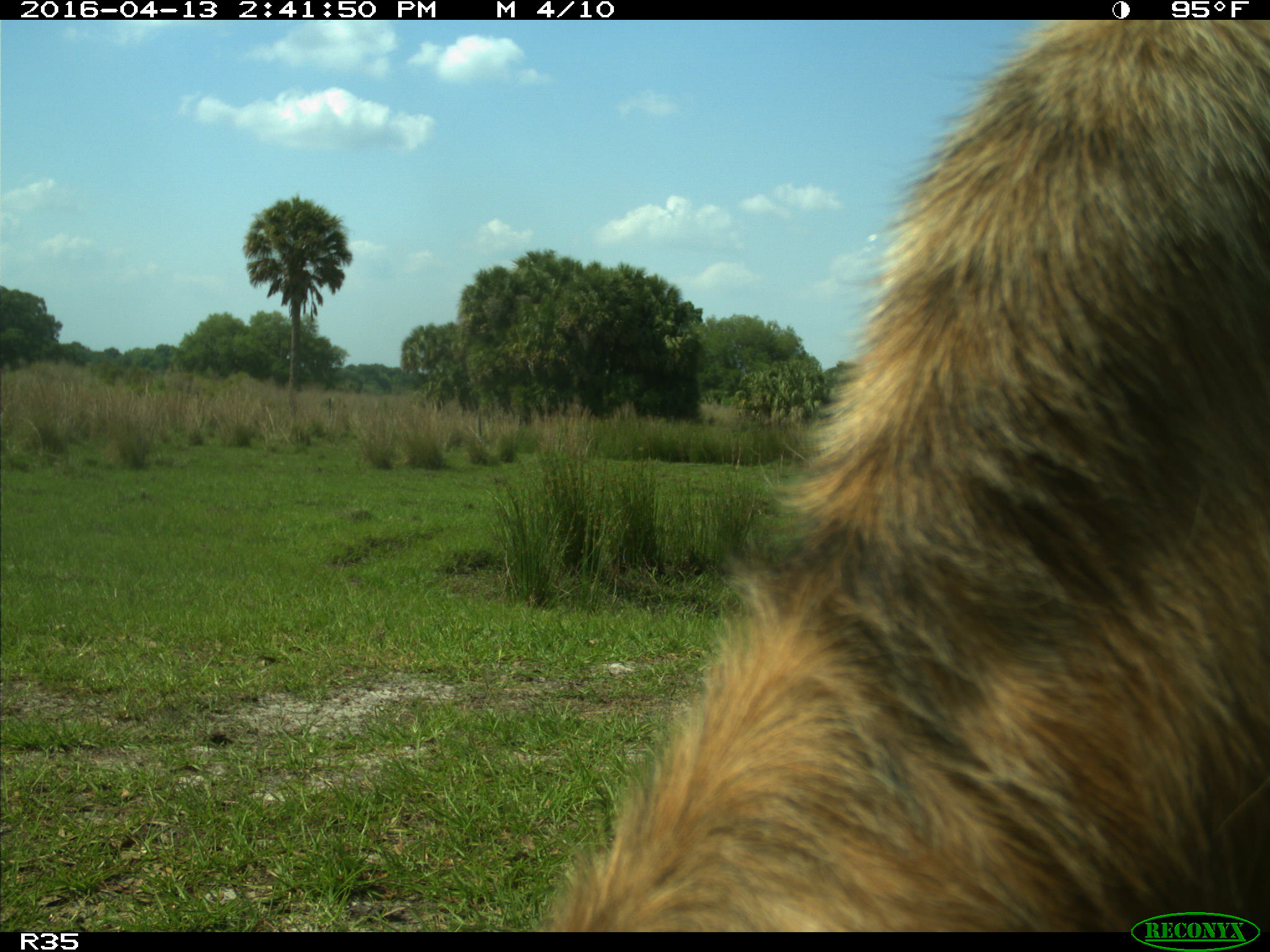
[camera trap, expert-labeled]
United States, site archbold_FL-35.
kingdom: Animalia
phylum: Chordata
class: Mammalia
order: Artiodactyla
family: Bovidae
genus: Bos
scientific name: Bos taurus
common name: domestic cow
Bos taurus (domestic cow).